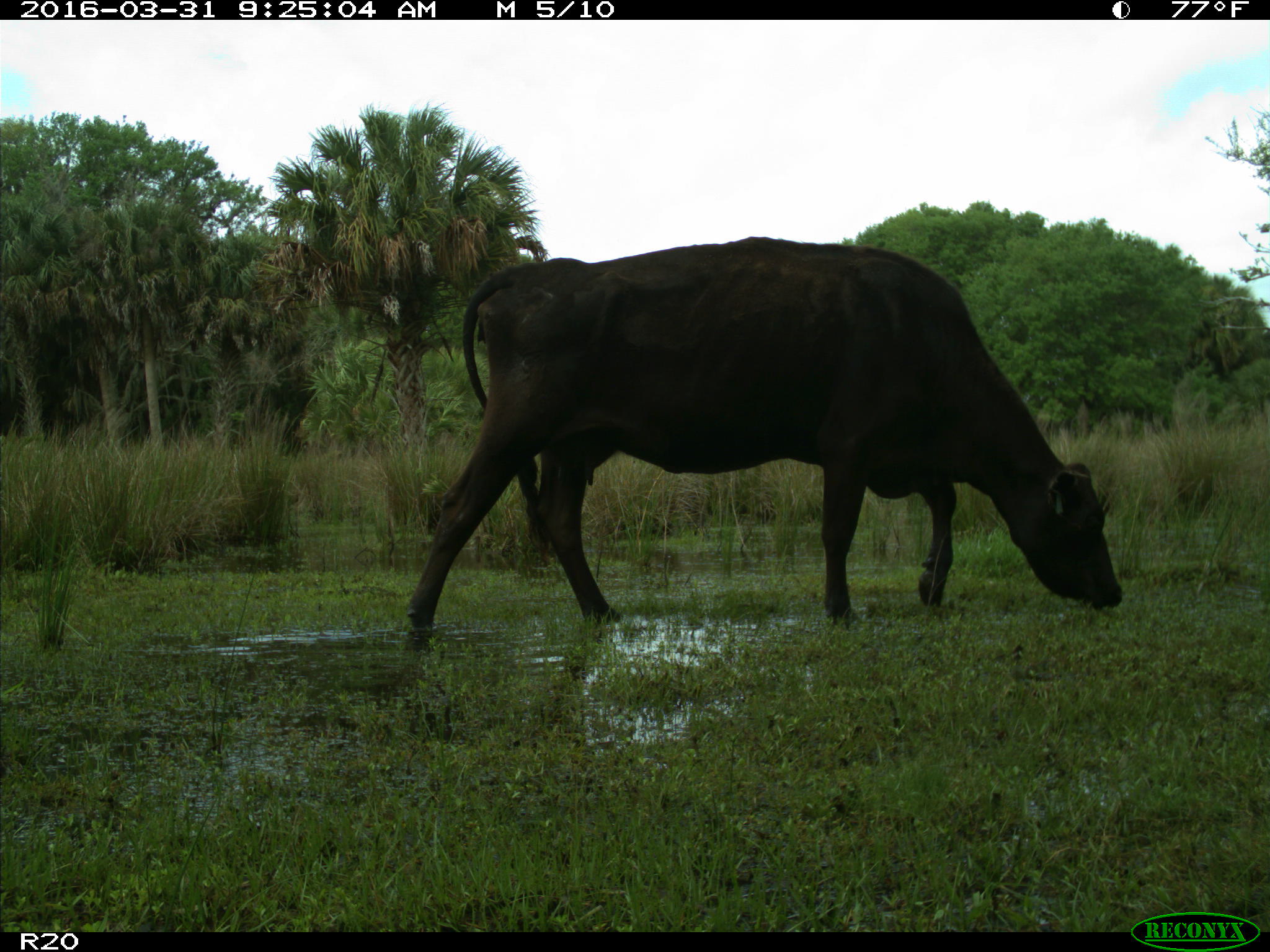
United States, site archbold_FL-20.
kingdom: Animalia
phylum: Chordata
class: Mammalia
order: Artiodactyla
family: Bovidae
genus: Bos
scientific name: Bos taurus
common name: domestic cow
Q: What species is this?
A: Bos taurus (domestic cow).